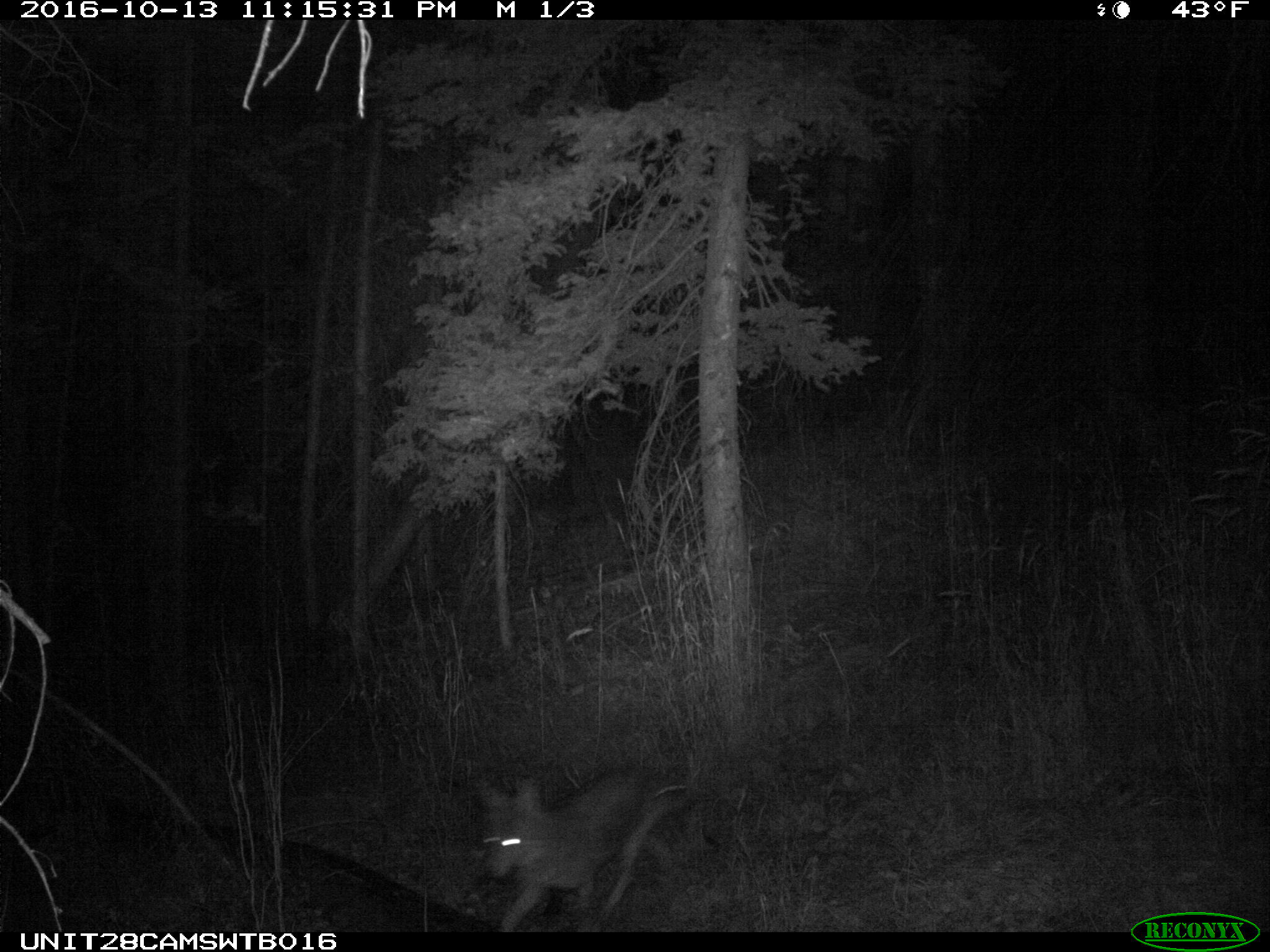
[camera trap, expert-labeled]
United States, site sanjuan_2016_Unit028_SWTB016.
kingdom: Animalia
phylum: Chordata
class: Mammalia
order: Carnivora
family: Canidae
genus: Canis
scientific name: Canis latrans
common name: coyote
Canis latrans (coyote).